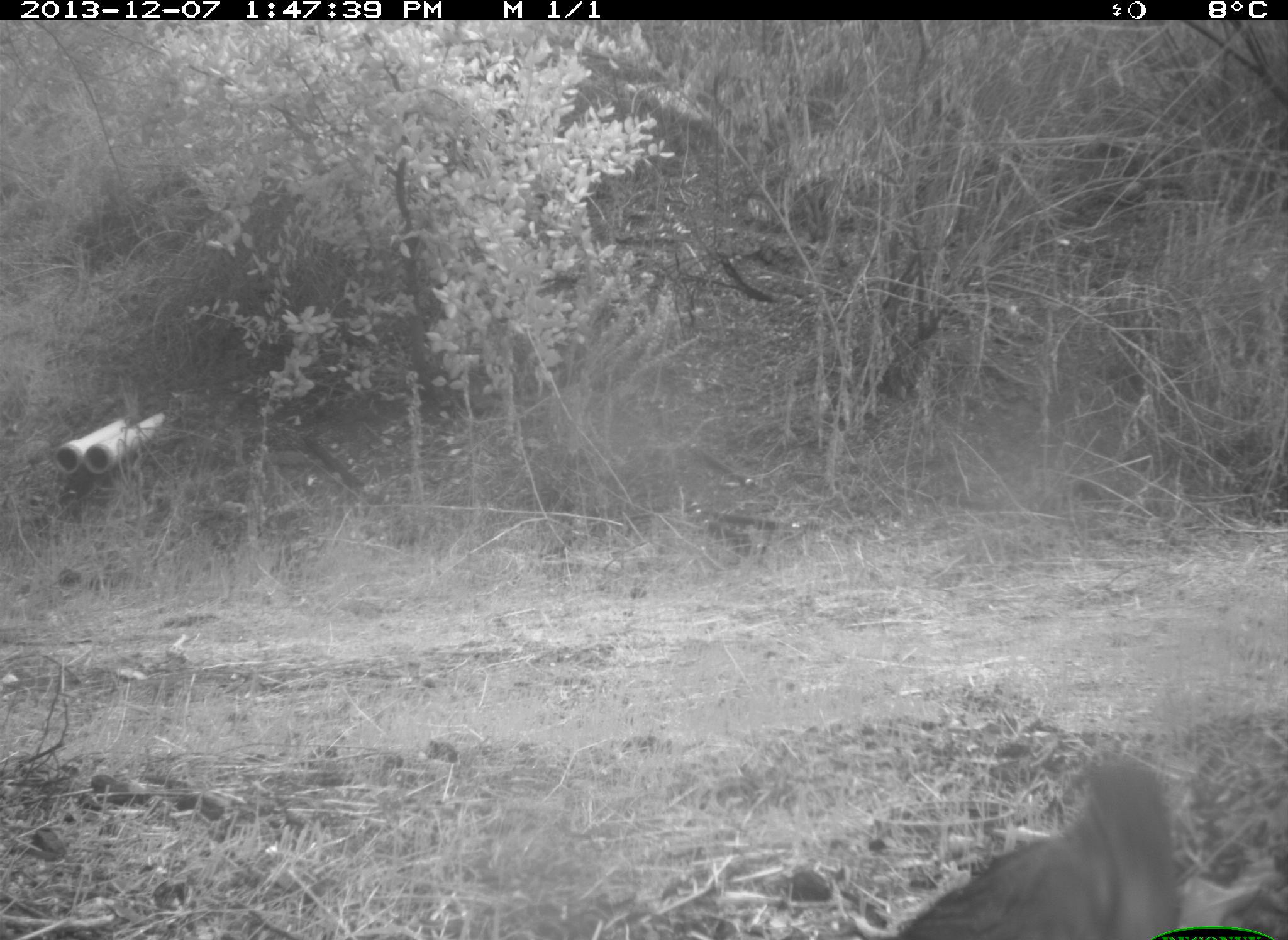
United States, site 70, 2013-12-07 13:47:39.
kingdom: Animalia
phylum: Chordata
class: Aves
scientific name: Aves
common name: bird